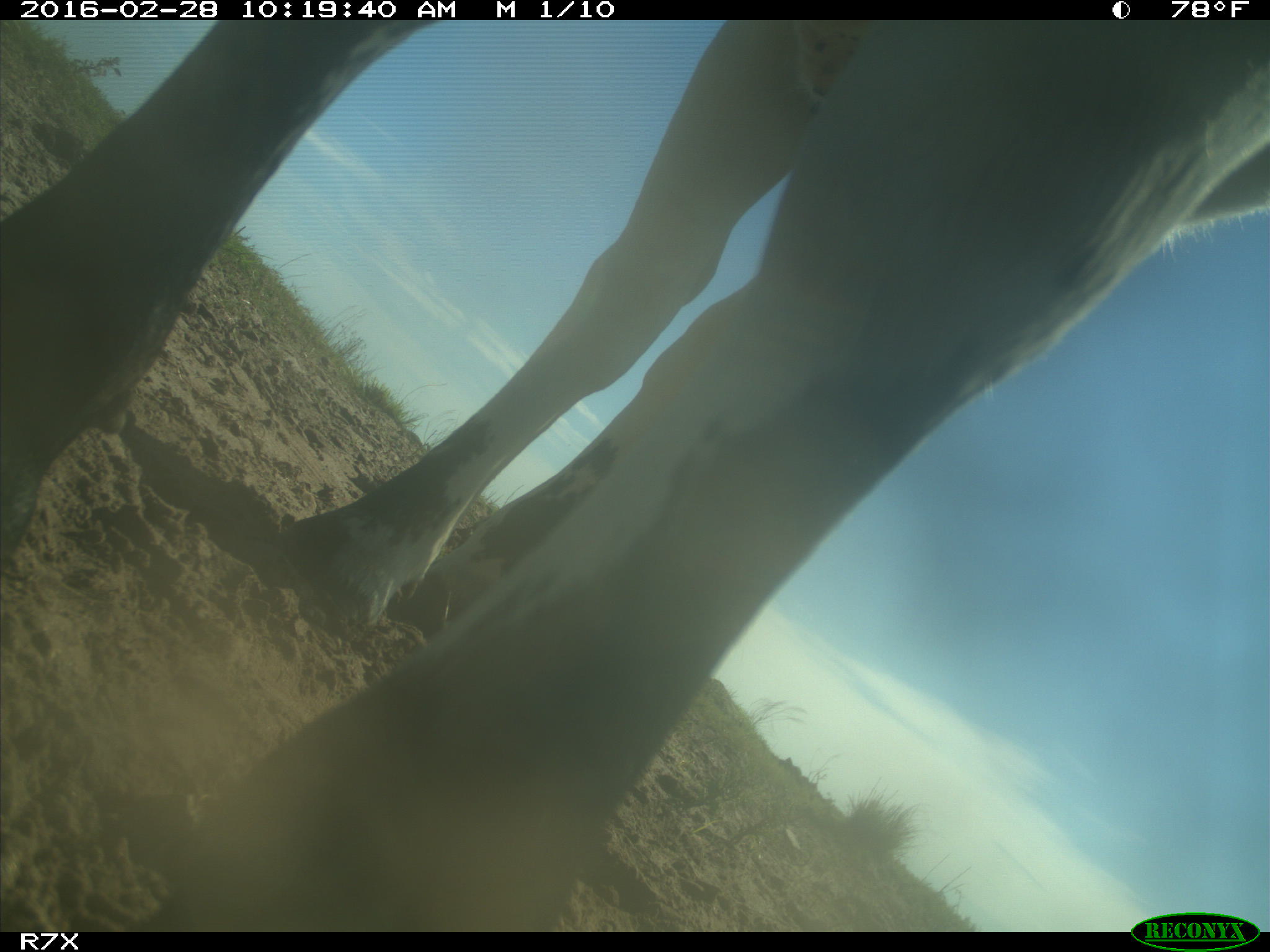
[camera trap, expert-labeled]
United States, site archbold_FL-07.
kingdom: Animalia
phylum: Chordata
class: Mammalia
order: Artiodactyla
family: Bovidae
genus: Bos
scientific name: Bos taurus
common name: domestic cow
Bos taurus (domestic cow).